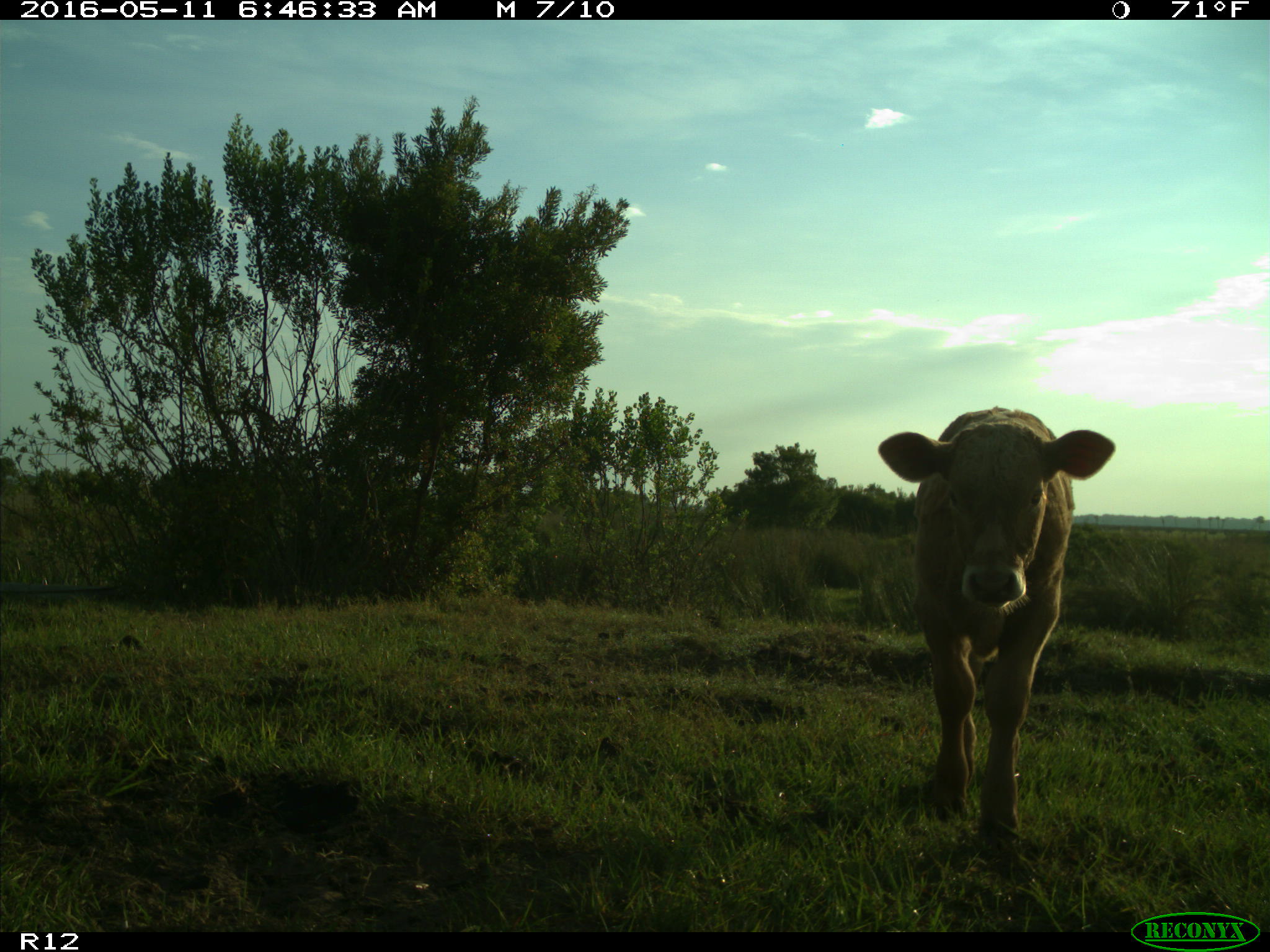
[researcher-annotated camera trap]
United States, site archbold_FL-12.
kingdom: Animalia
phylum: Chordata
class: Mammalia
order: Artiodactyla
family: Bovidae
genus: Bos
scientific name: Bos taurus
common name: domestic cow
Bos taurus (domestic cow).